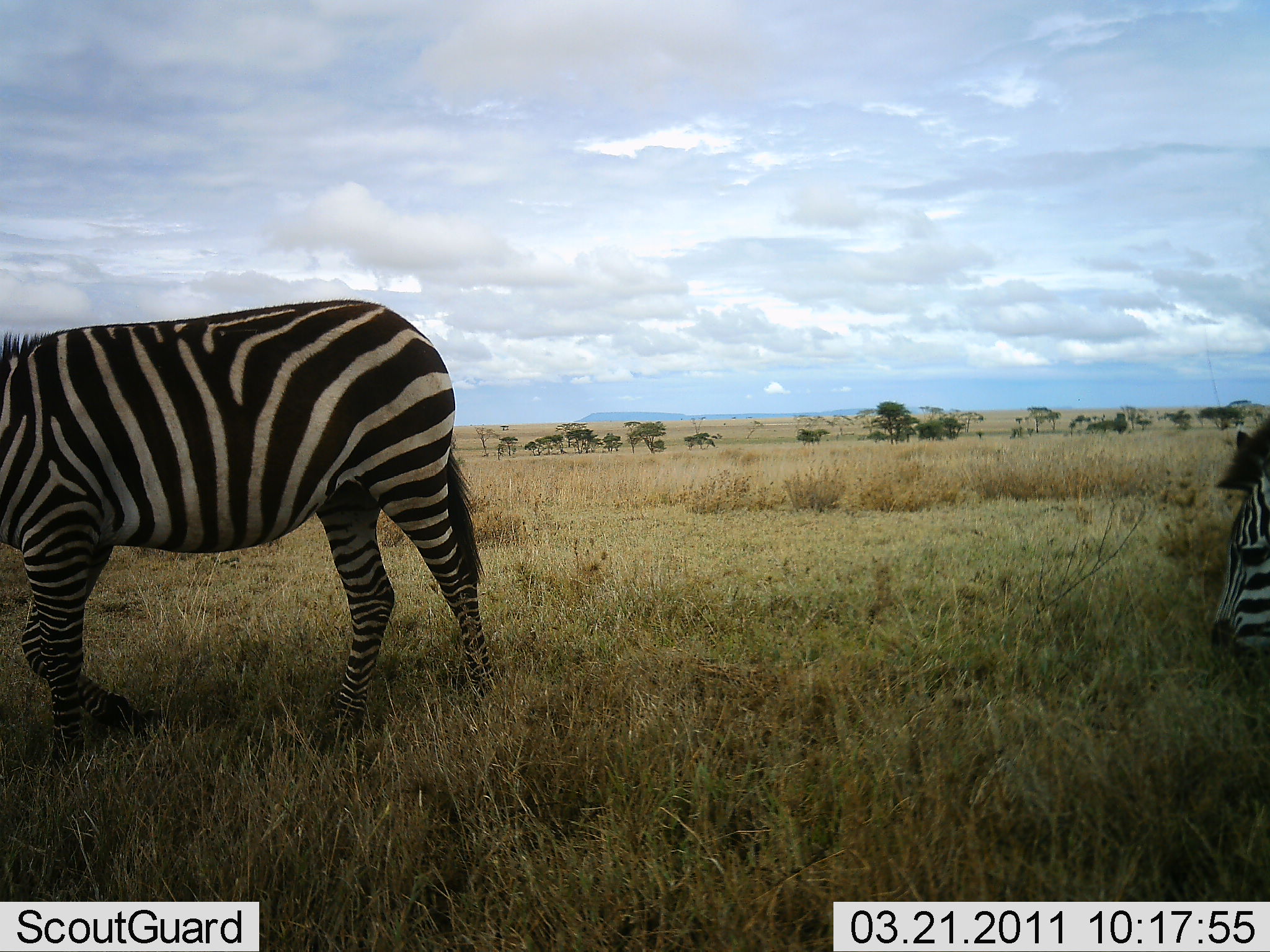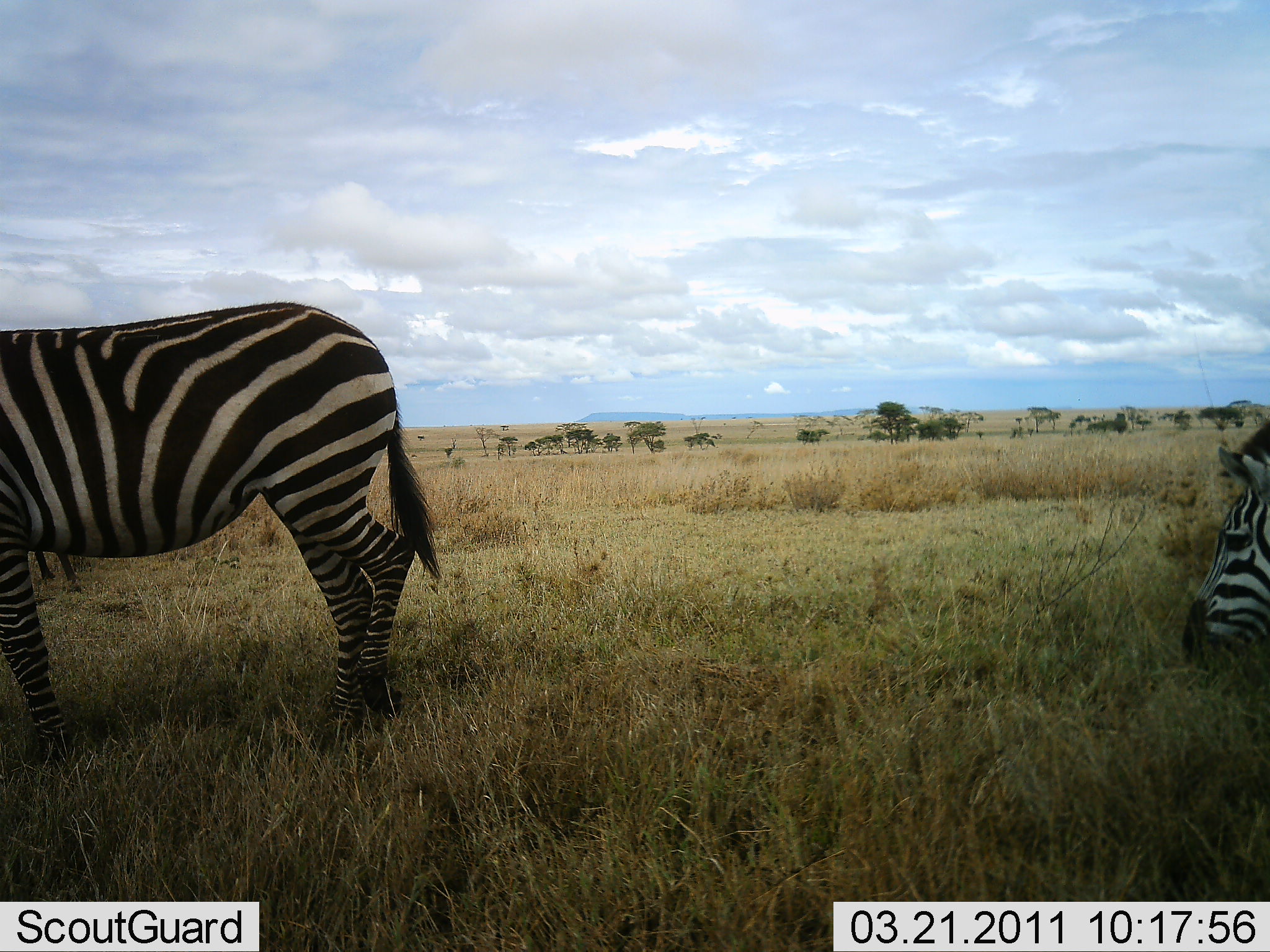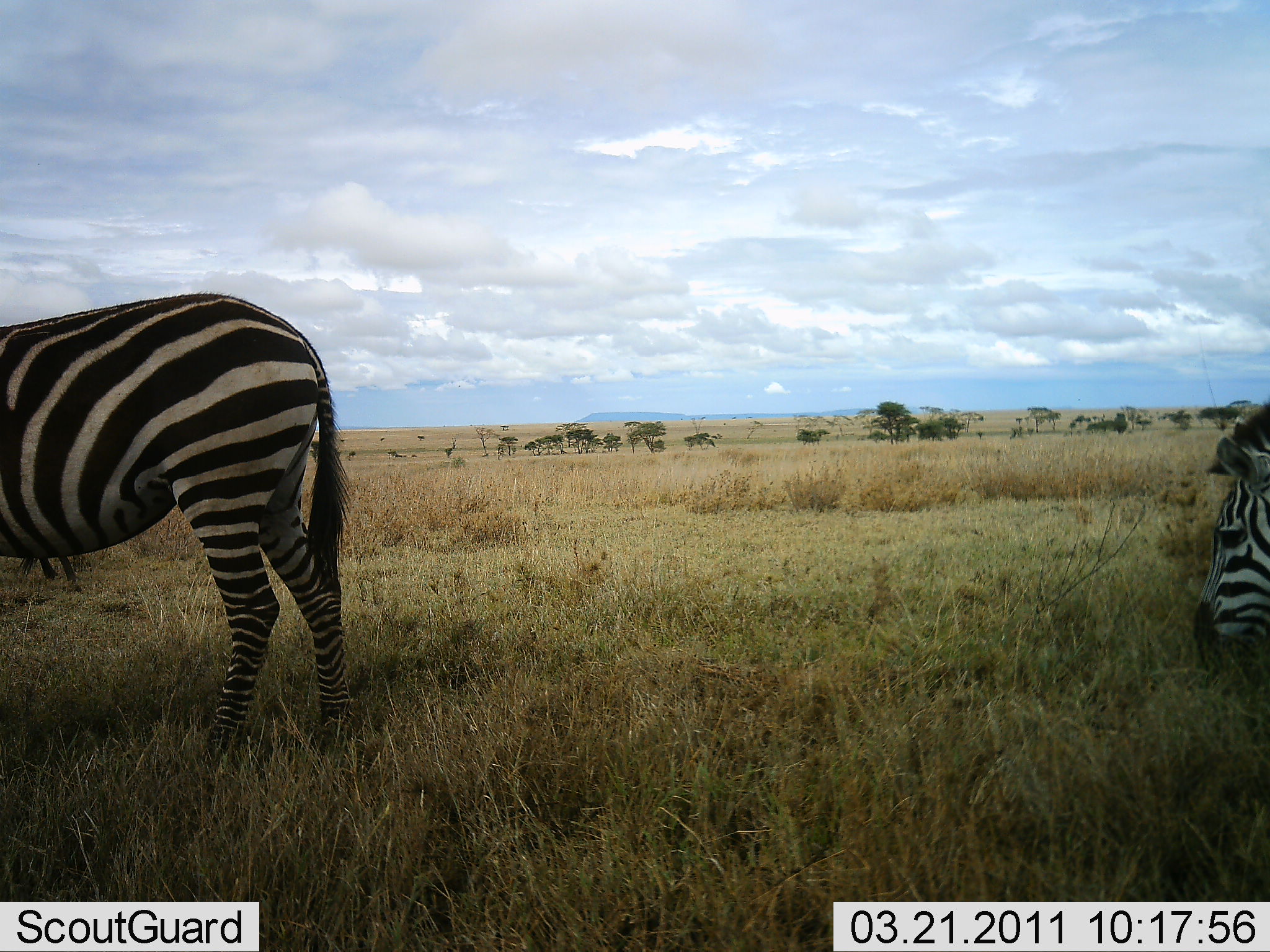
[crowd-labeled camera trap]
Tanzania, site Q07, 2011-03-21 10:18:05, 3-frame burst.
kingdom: Animalia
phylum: Chordata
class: Mammalia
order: Perissodactyla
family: Equidae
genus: Equus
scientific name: Equus quagga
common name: plains zebra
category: zebra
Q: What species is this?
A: Zebra (plains zebra) (Equus quagga).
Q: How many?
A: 2.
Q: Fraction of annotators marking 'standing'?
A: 18%.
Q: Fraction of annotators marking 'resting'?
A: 9%.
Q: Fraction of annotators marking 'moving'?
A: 64%.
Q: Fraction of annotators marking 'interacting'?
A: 0%.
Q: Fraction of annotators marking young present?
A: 0%.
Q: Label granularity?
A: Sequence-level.